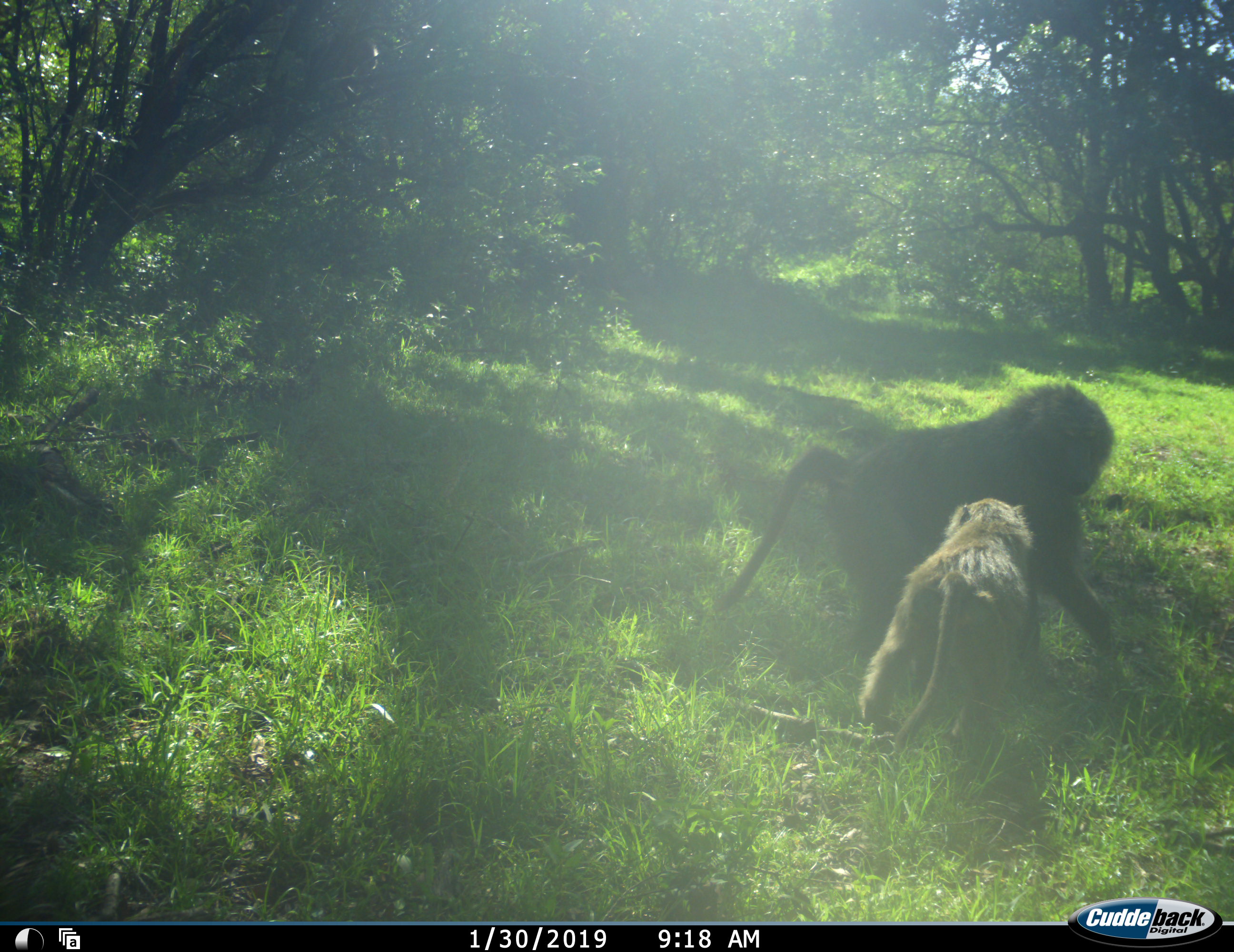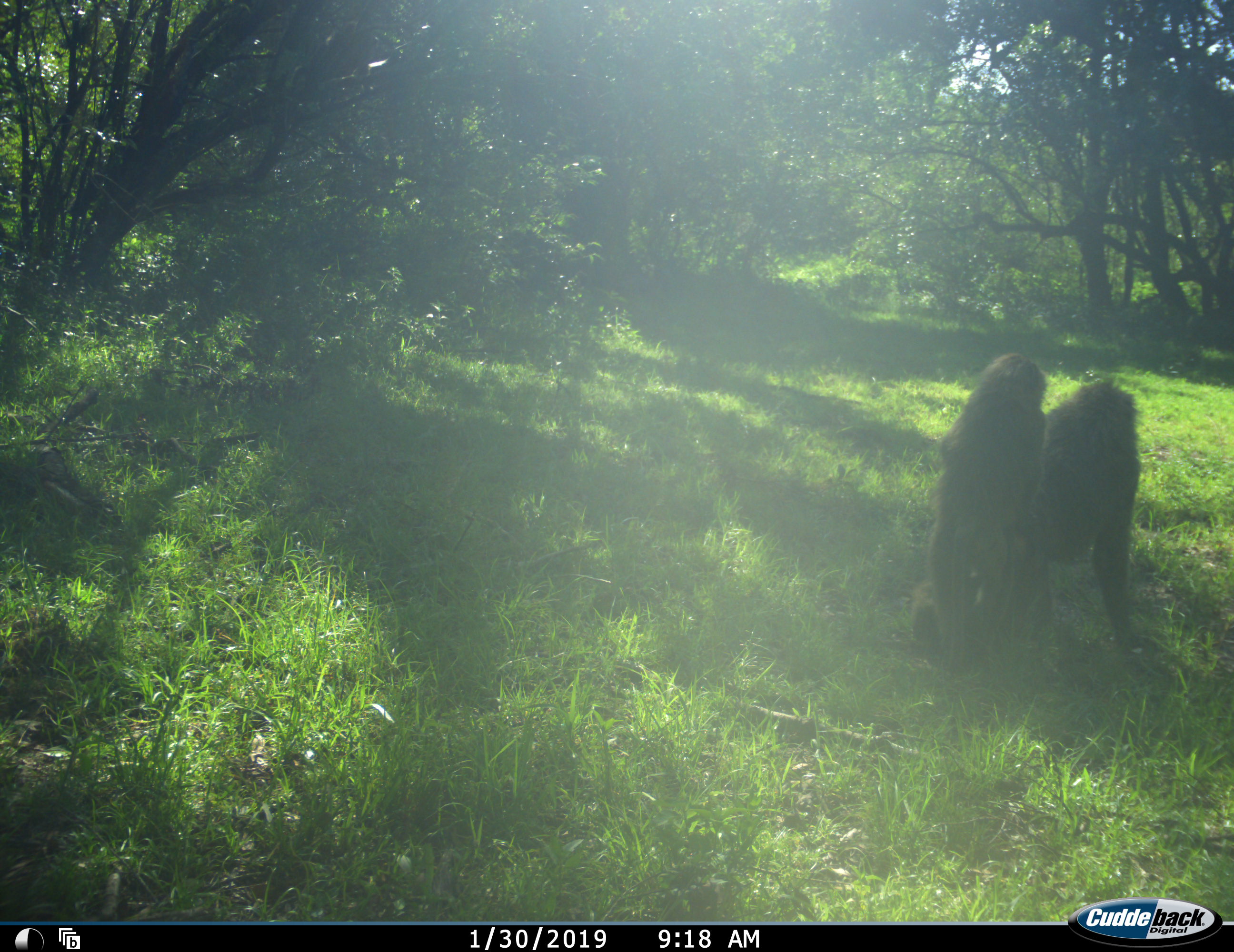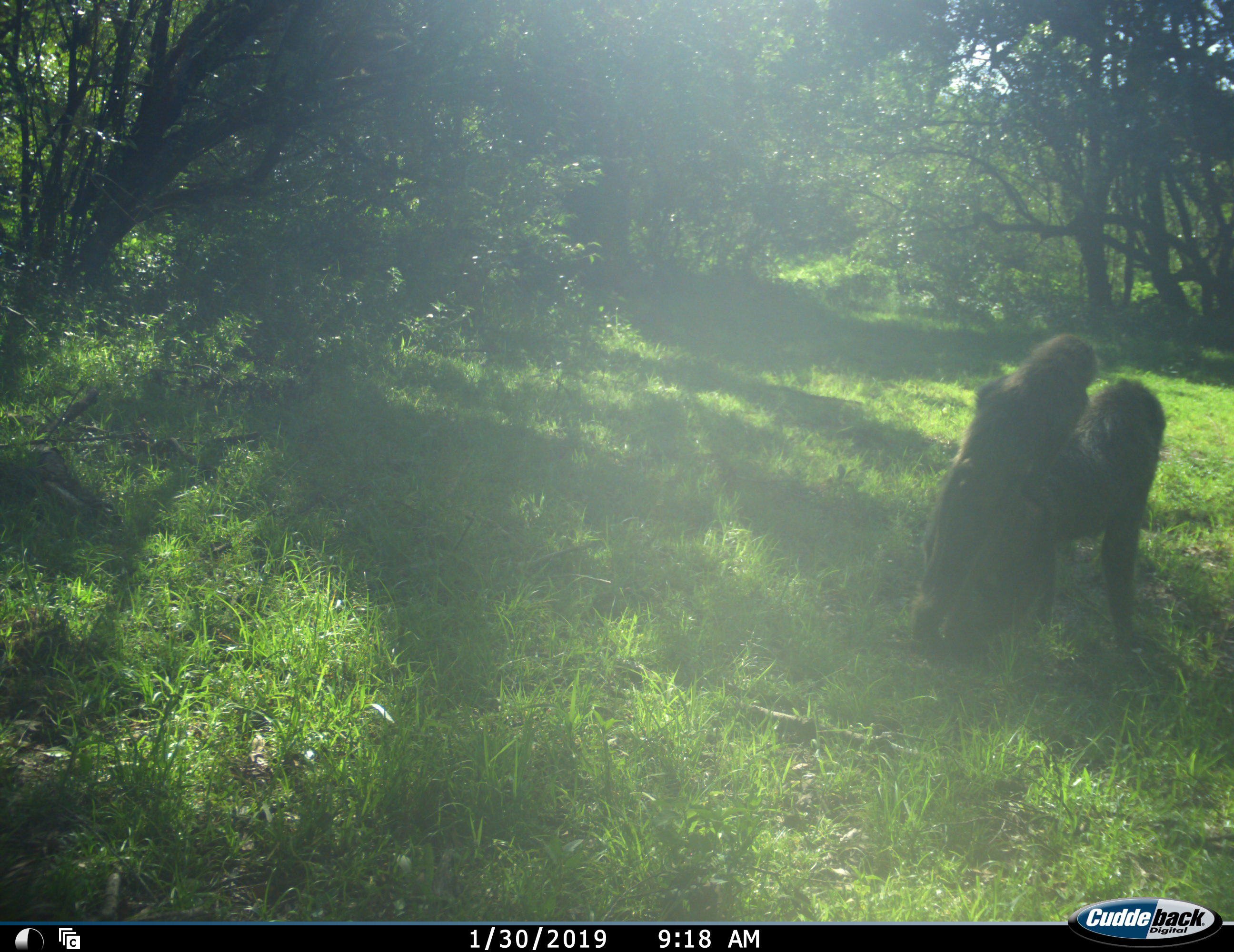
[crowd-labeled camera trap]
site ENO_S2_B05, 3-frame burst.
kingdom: Animalia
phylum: Chordata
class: Mammalia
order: Primates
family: Cercopithecidae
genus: Papio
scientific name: Papio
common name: baboon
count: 2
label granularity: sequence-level